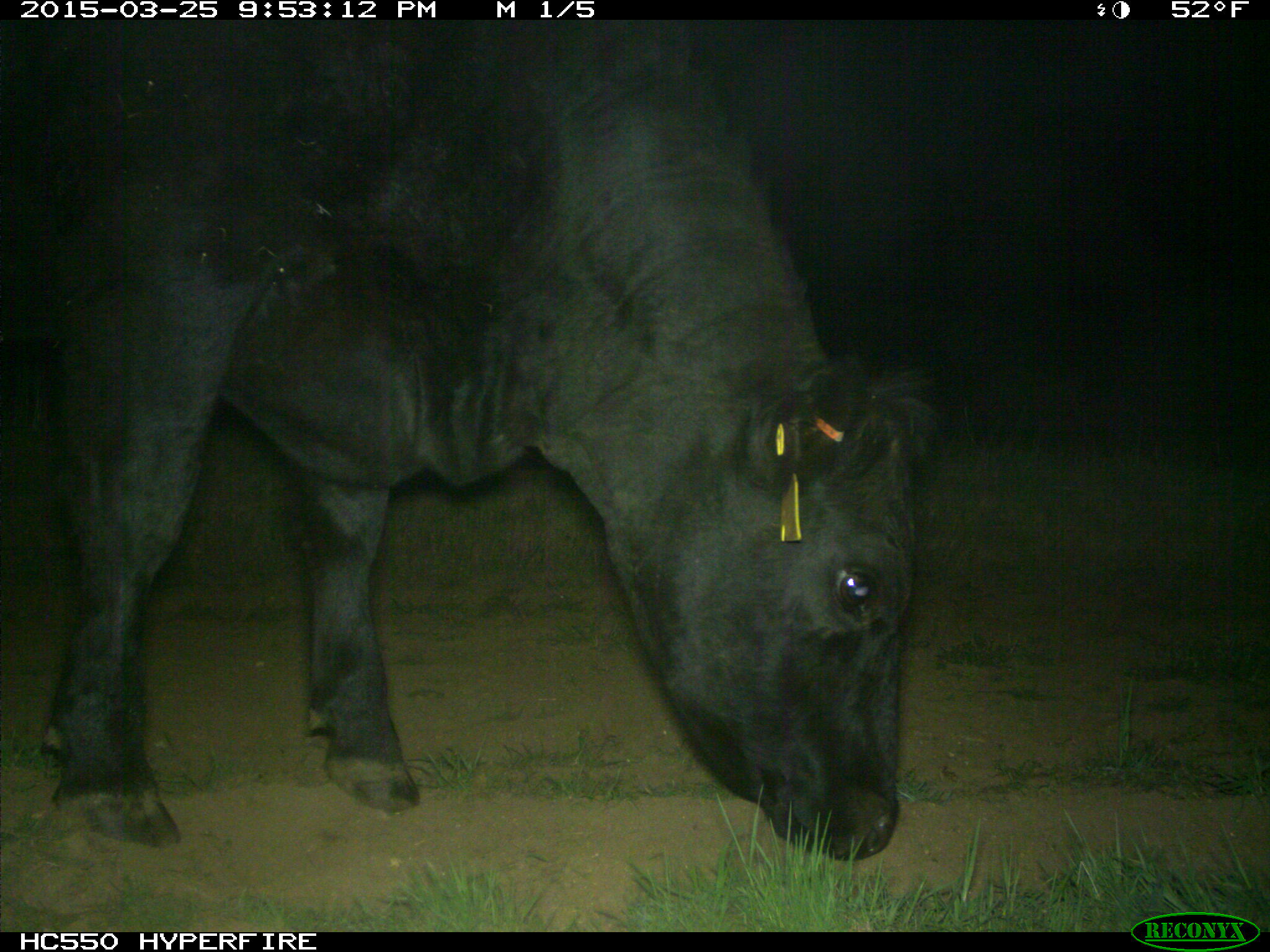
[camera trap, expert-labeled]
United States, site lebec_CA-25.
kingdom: Animalia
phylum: Chordata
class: Mammalia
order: Artiodactyla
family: Bovidae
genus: Bos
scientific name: Bos taurus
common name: domestic cow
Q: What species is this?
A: Bos taurus (domestic cow).